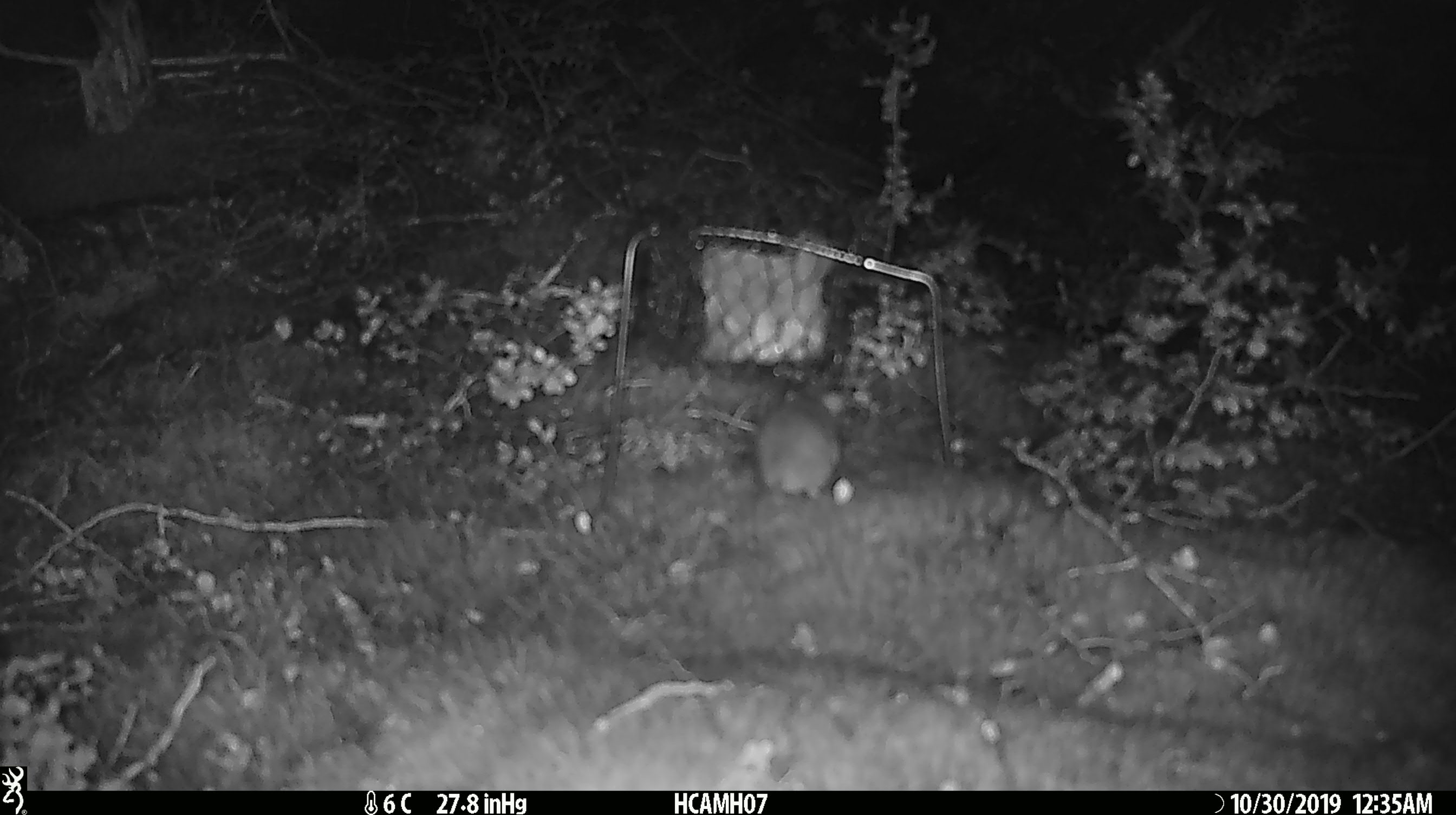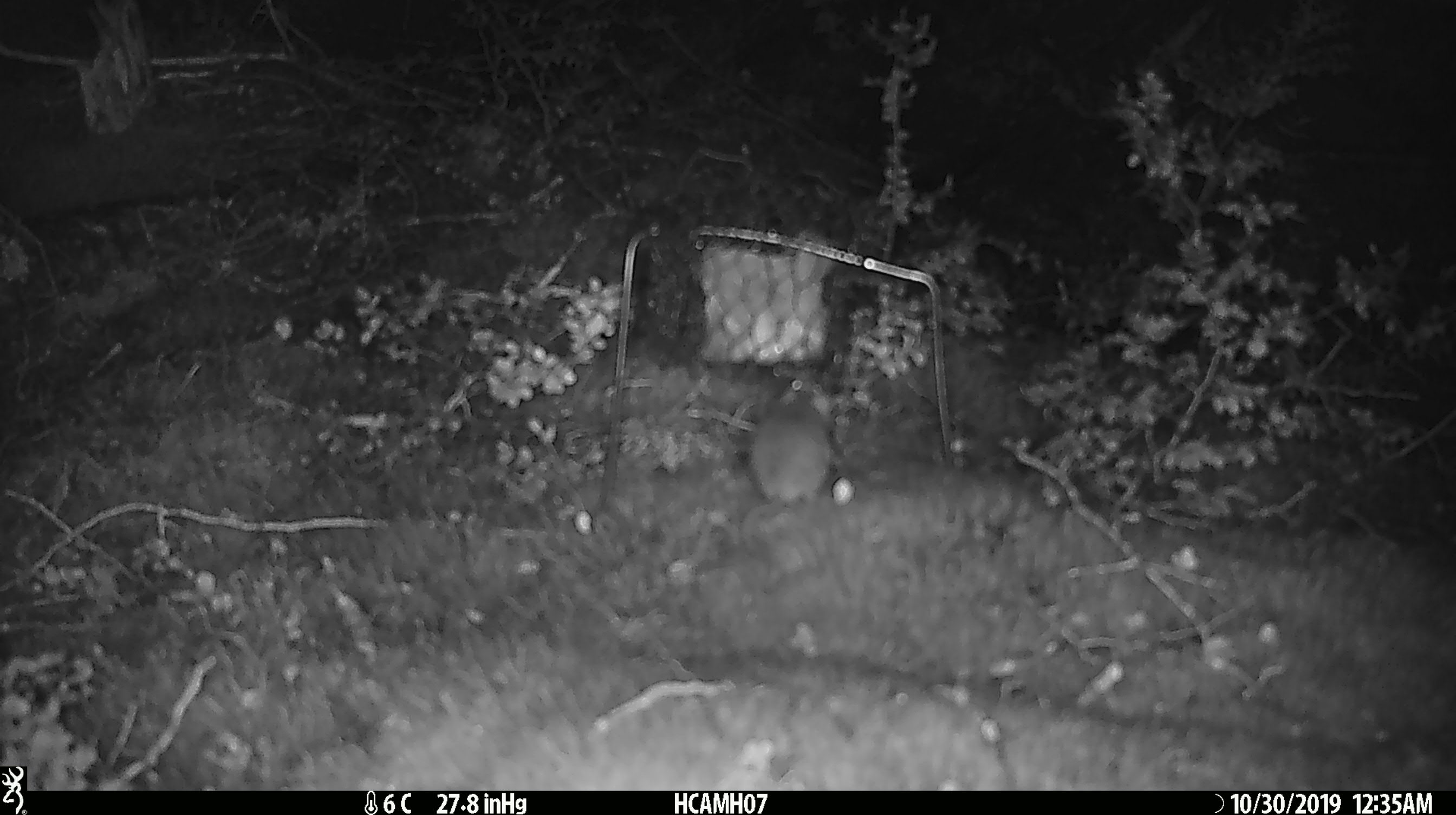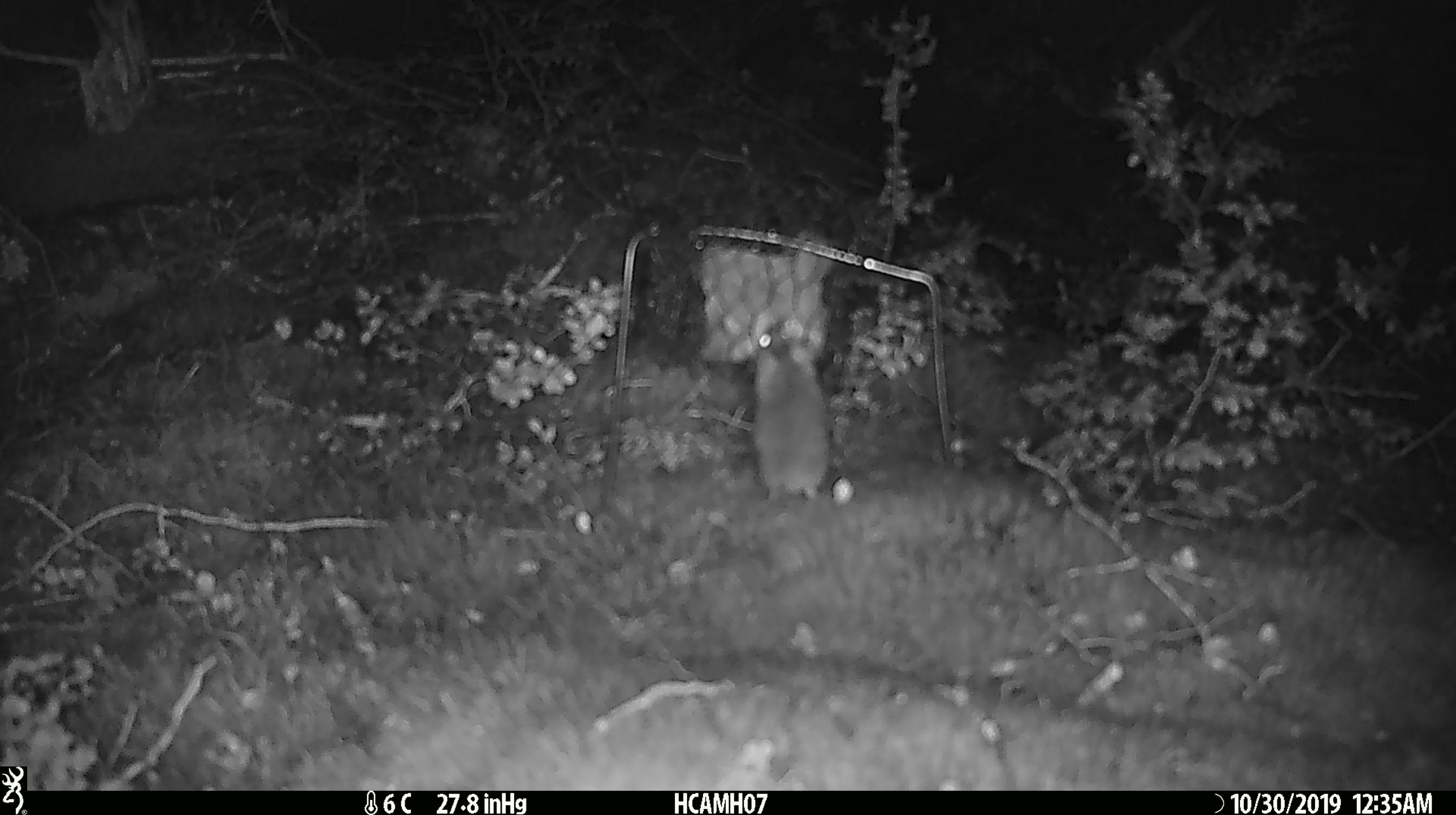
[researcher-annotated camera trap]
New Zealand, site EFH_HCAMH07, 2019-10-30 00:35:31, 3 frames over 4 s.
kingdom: Animalia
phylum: Chordata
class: Mammalia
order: Rodentia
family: Muridae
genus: Mus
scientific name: Mus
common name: mouse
Mouse (Mus).